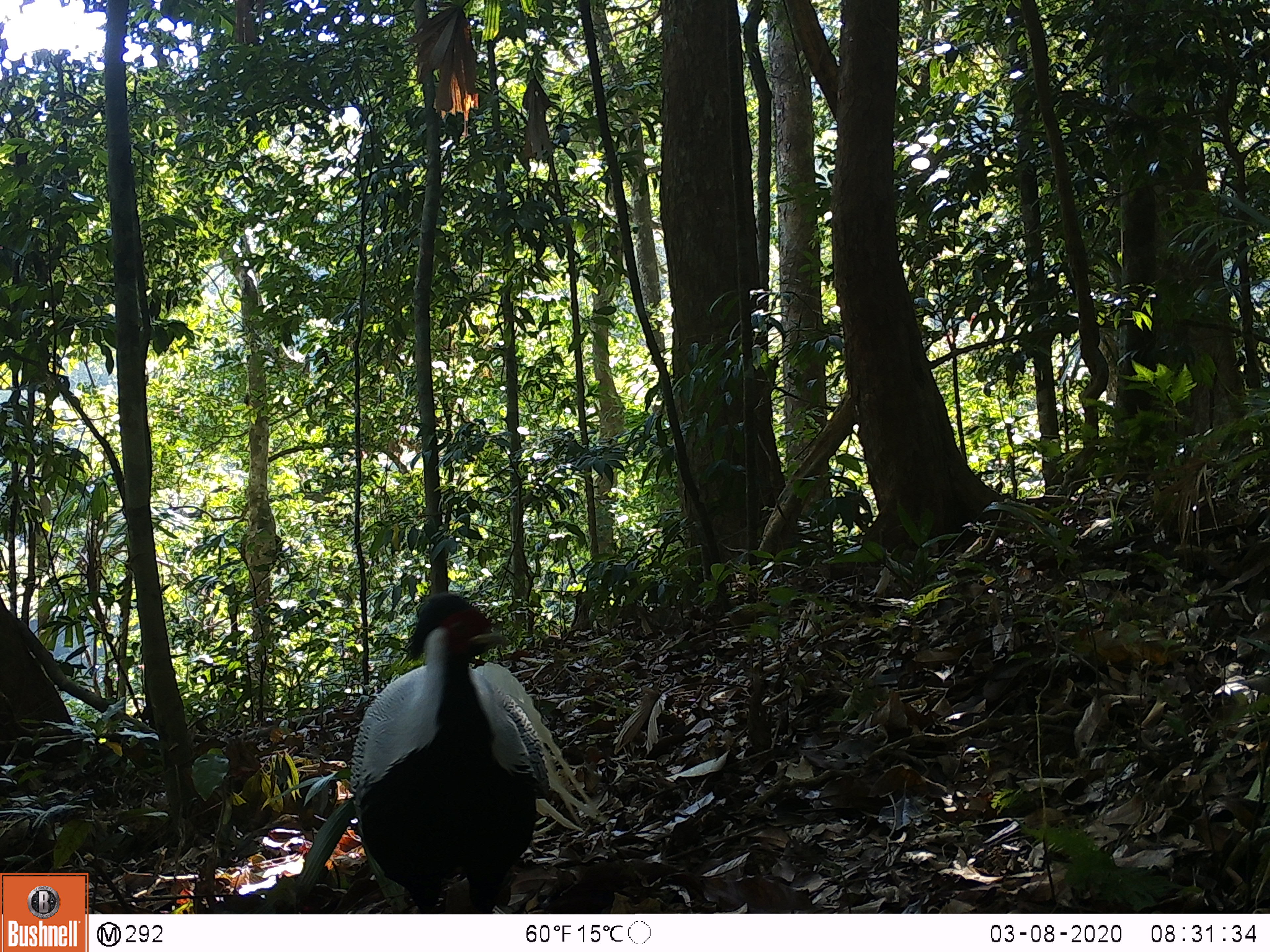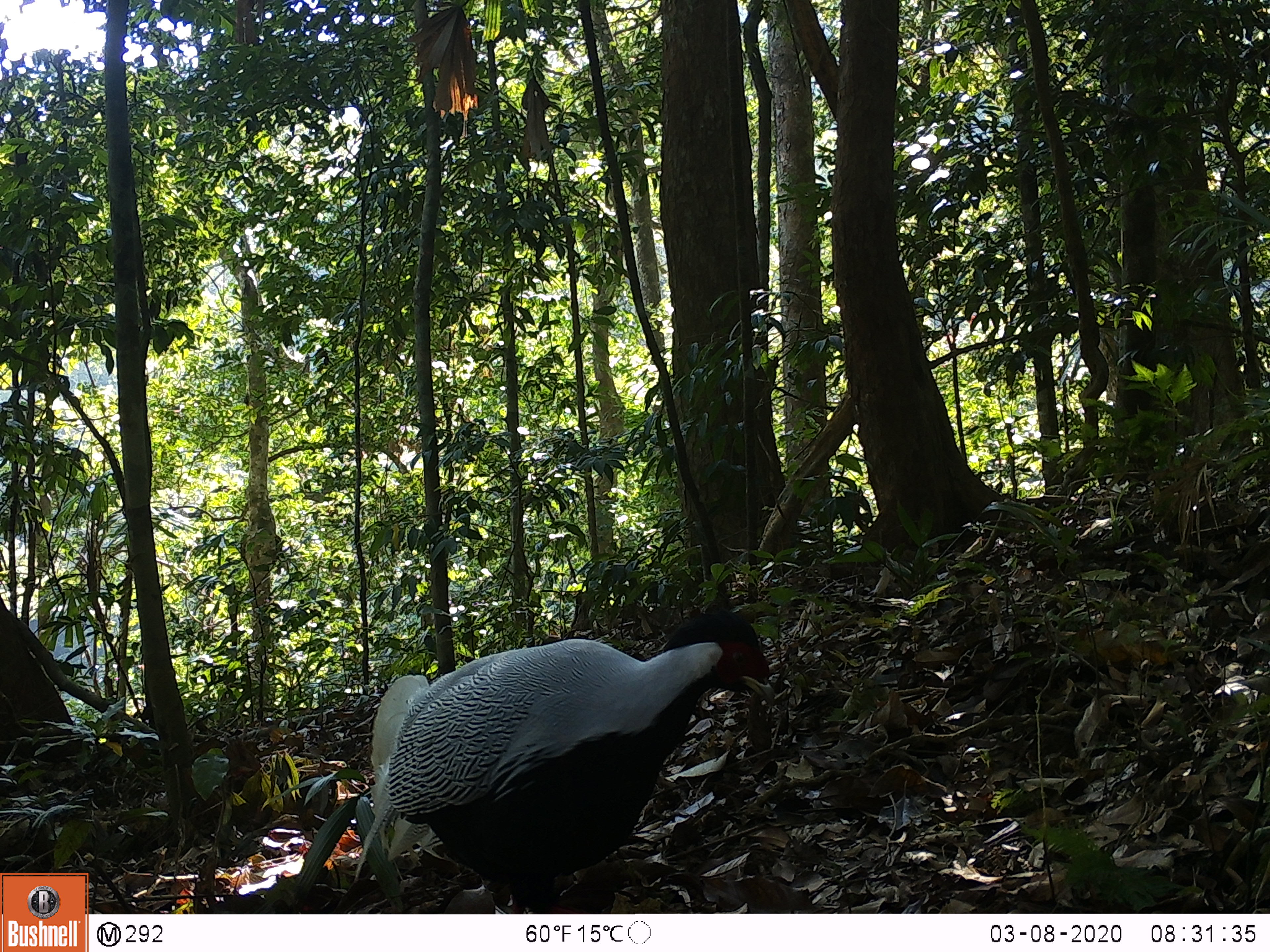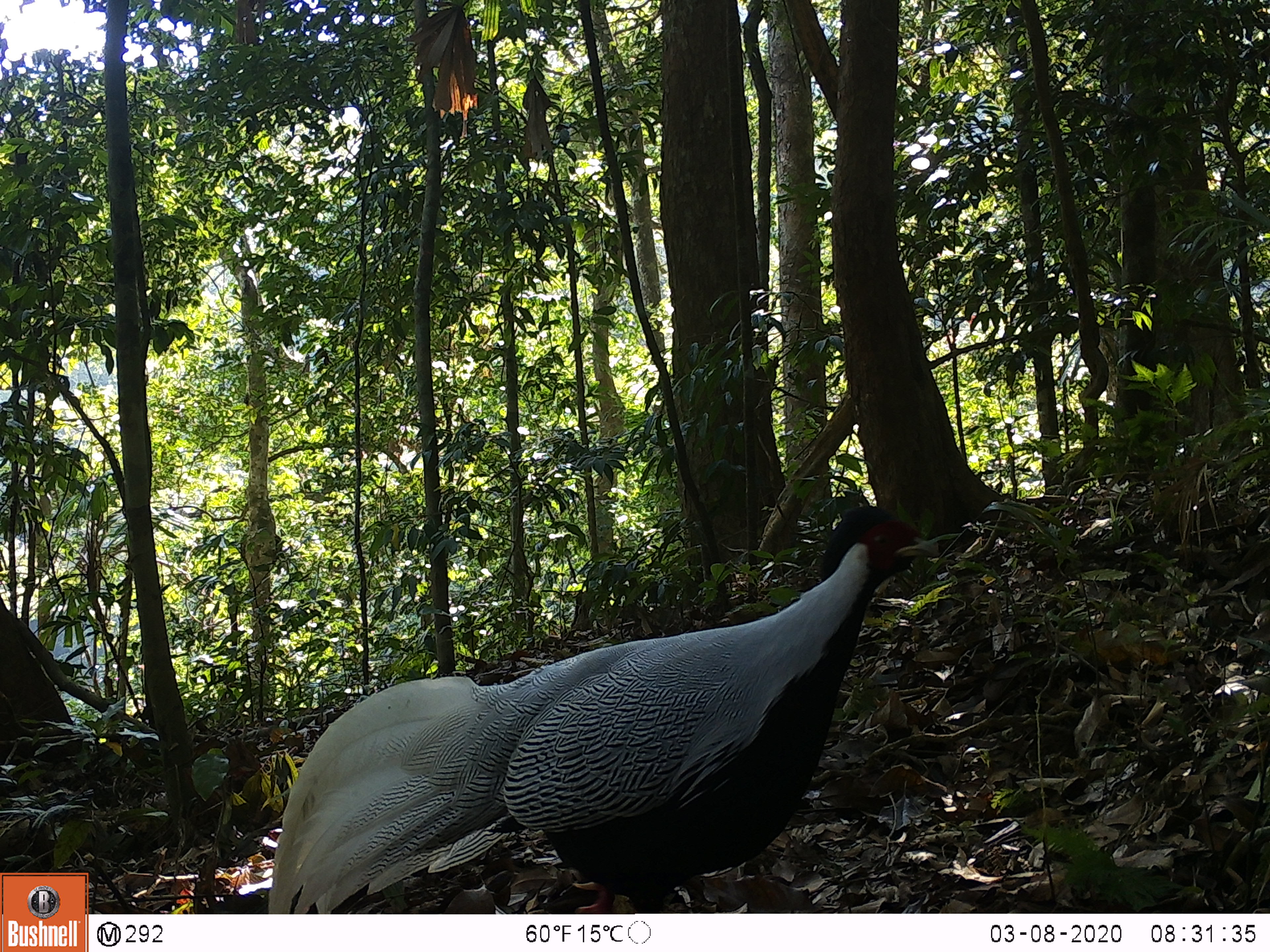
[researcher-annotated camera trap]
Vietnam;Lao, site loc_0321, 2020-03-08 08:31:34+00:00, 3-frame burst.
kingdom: Animalia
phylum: Chordata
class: Aves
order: Galliformes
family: Phasianidae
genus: Lophura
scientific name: Lophura nycthemera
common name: silver pheasant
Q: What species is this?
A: Silver pheasant (Lophura nycthemera).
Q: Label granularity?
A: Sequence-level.